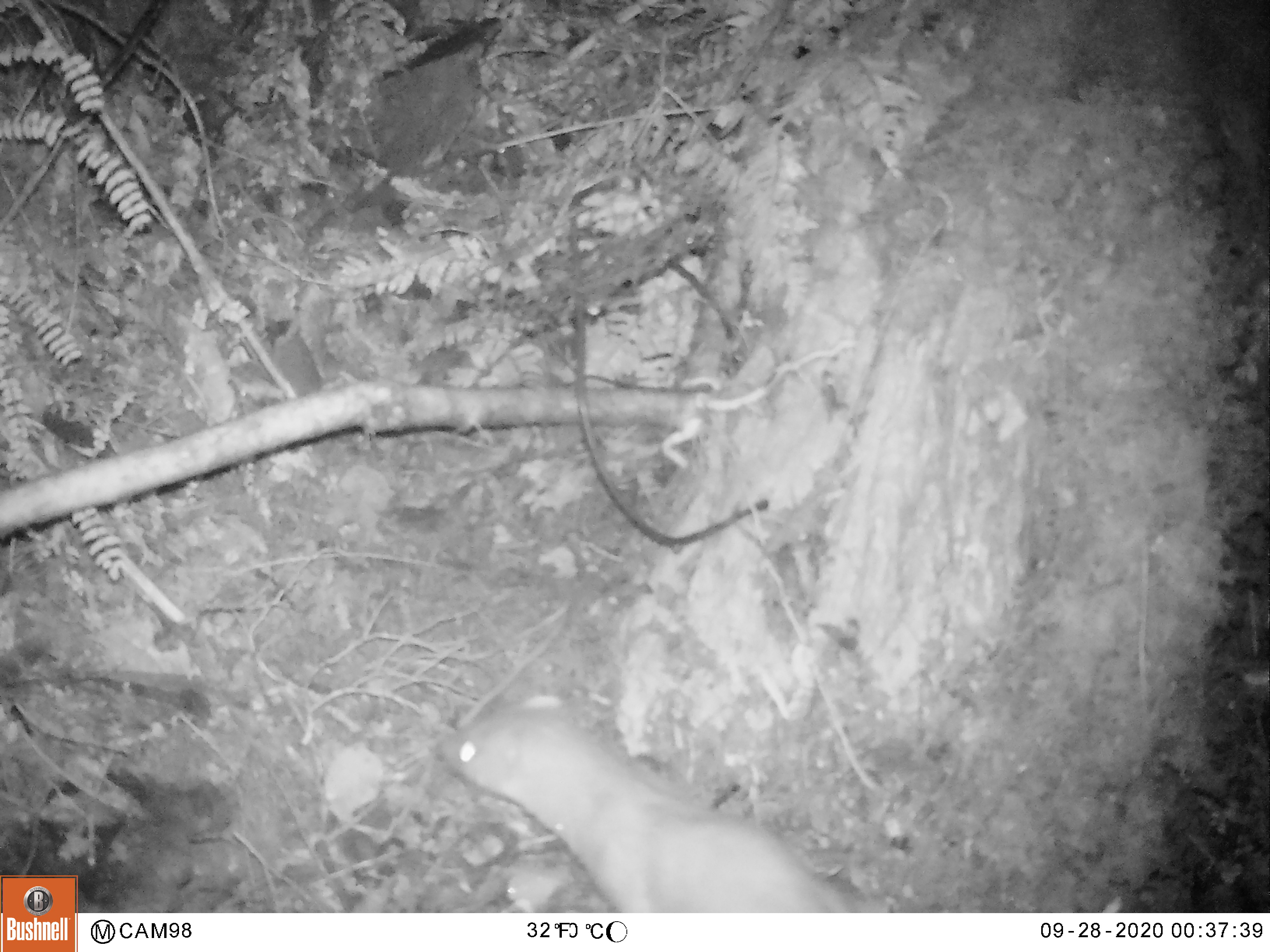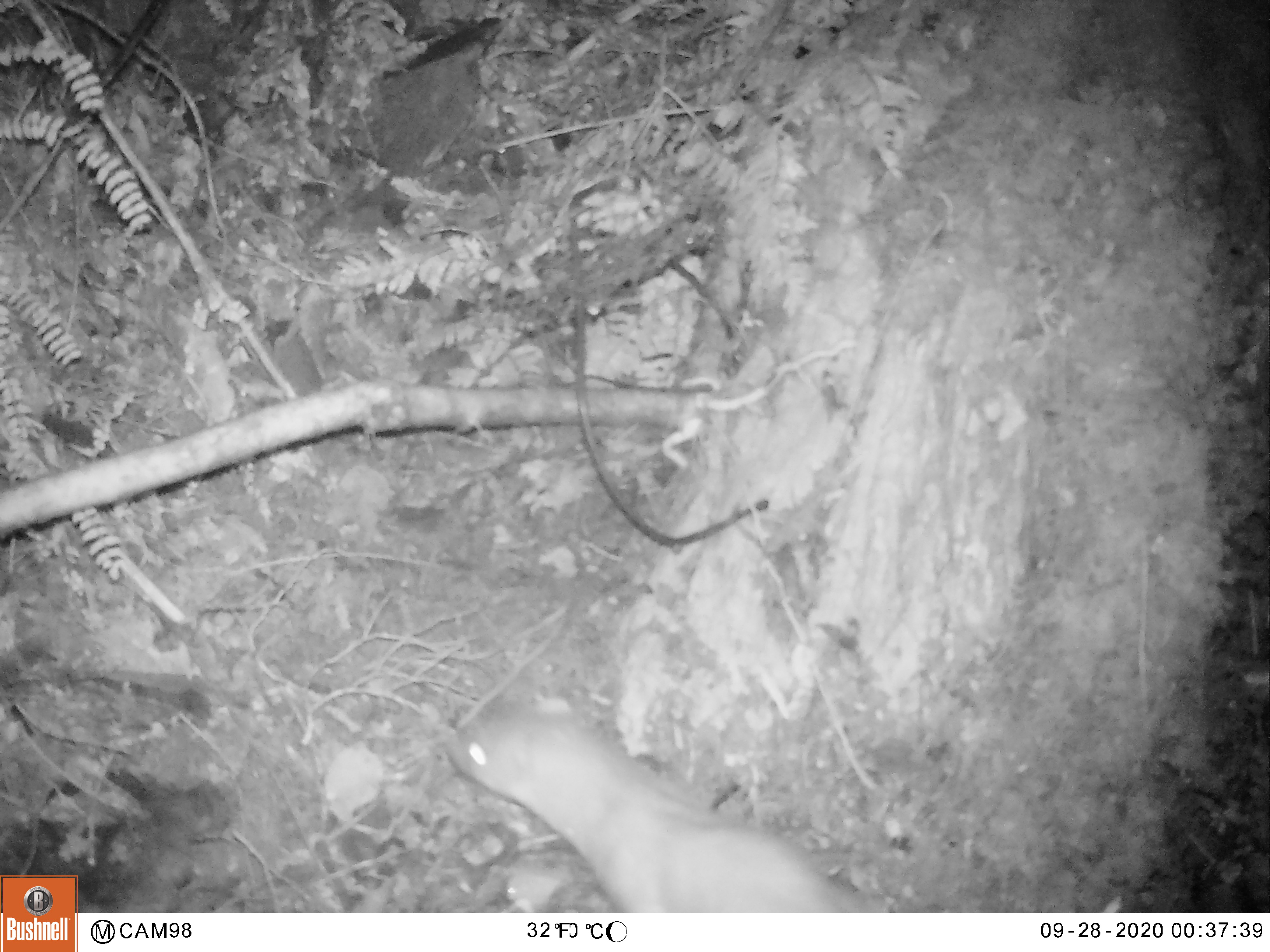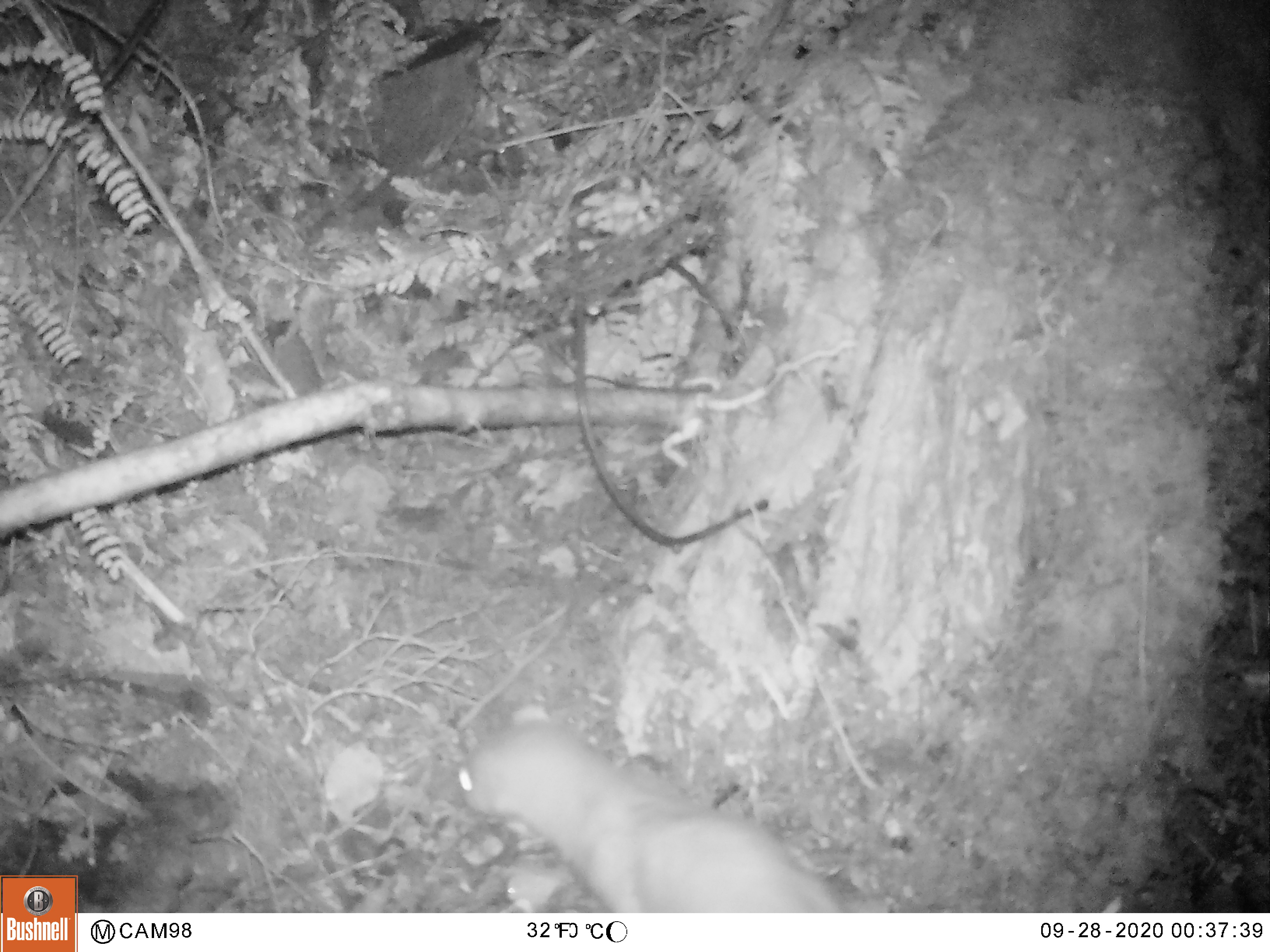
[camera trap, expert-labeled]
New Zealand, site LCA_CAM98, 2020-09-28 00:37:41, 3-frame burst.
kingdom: Animalia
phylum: Chordata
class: Mammalia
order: Carnivora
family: Mustelidae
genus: Mustela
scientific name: Mustela erminea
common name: stoat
Stoat (Mustela erminea).